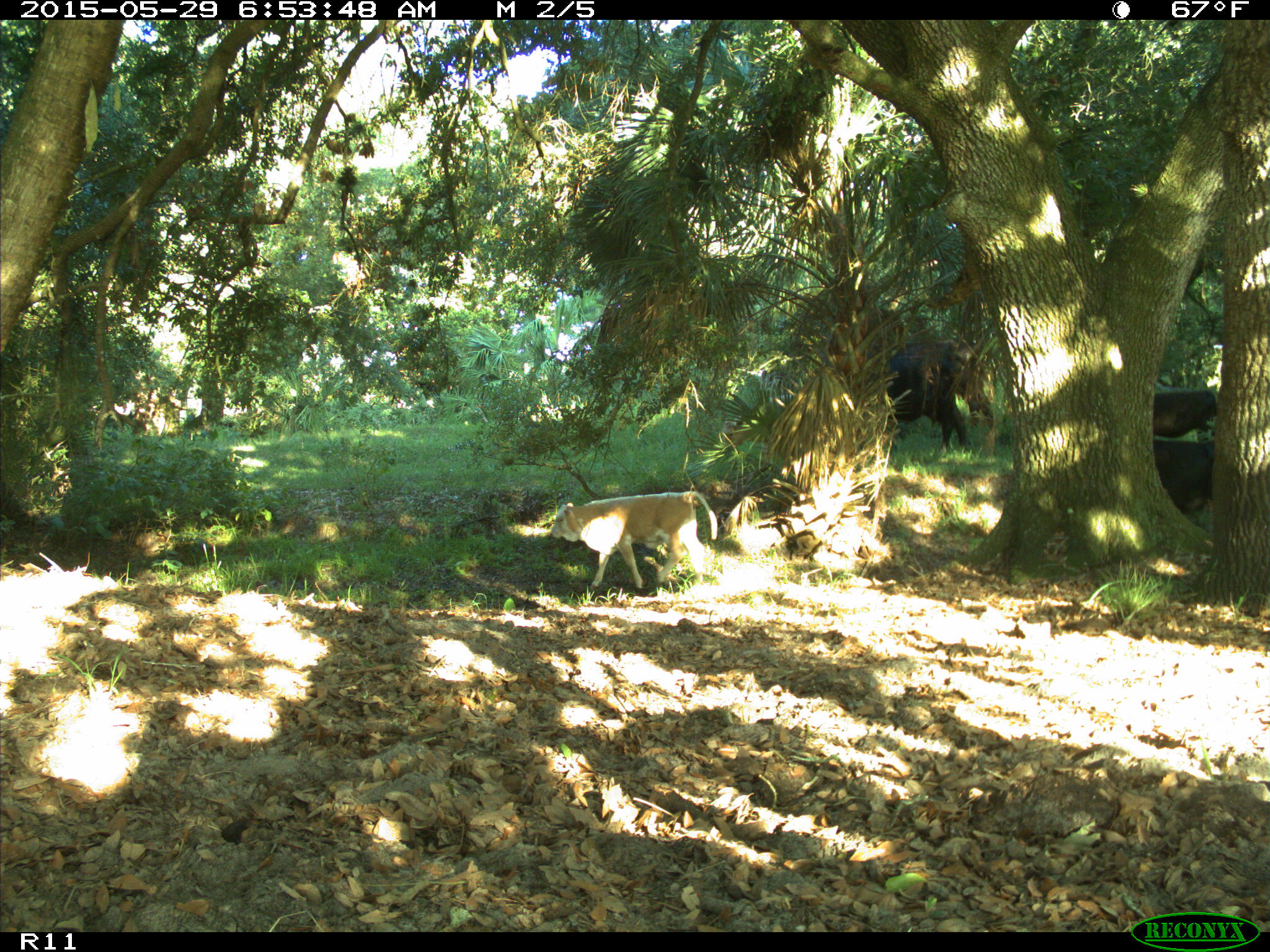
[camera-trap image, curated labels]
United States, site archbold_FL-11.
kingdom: Animalia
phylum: Chordata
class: Mammalia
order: Artiodactyla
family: Bovidae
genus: Bos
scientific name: Bos taurus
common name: domestic cow